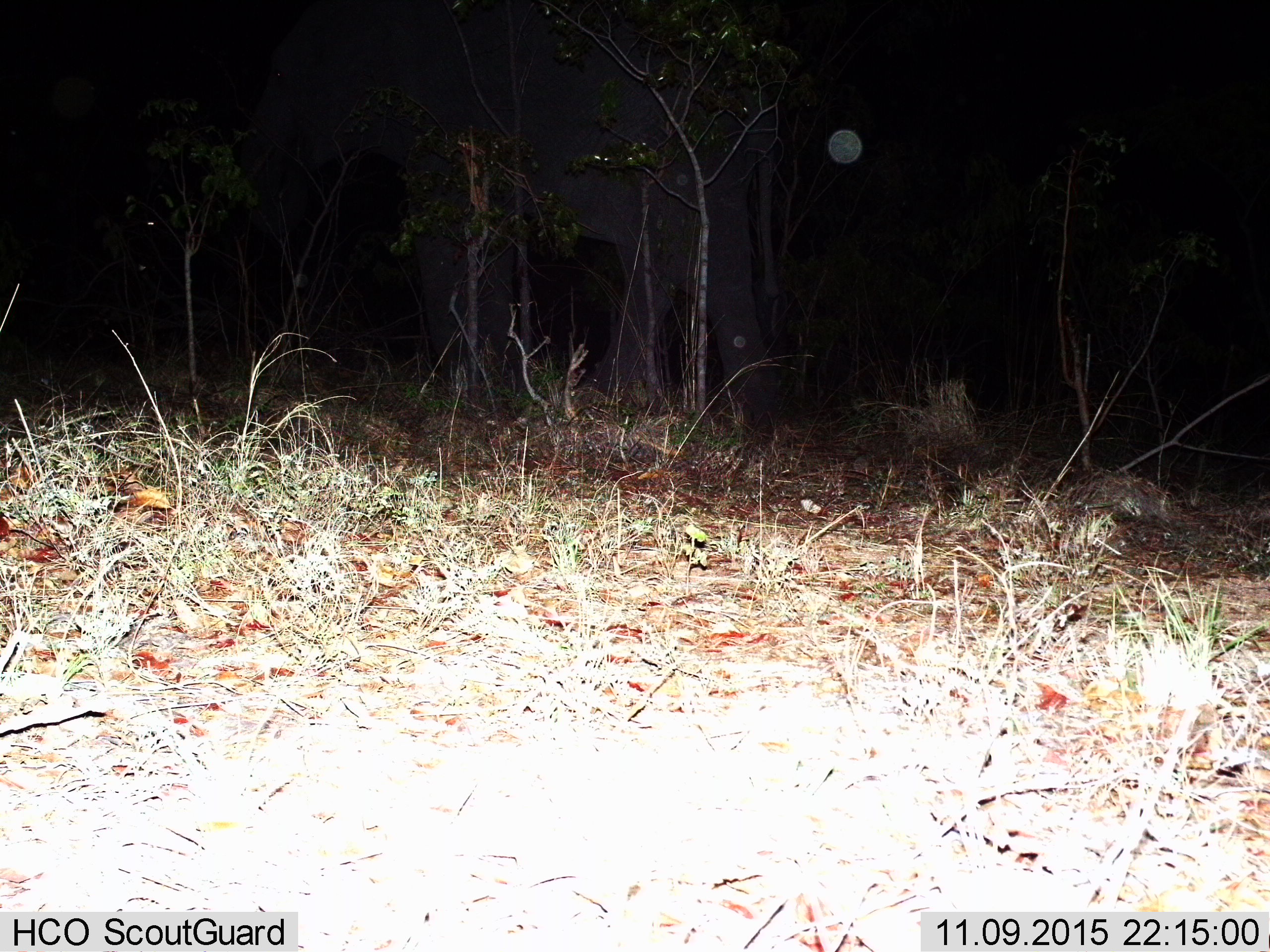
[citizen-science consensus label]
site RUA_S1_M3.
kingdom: Animalia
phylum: Chordata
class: Mammalia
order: Proboscidea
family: Elephantidae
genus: Loxodonta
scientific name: Loxodonta africana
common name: african bush elephant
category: elephant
Elephant (african bush elephant) (Loxodonta africana), count 1. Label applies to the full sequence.